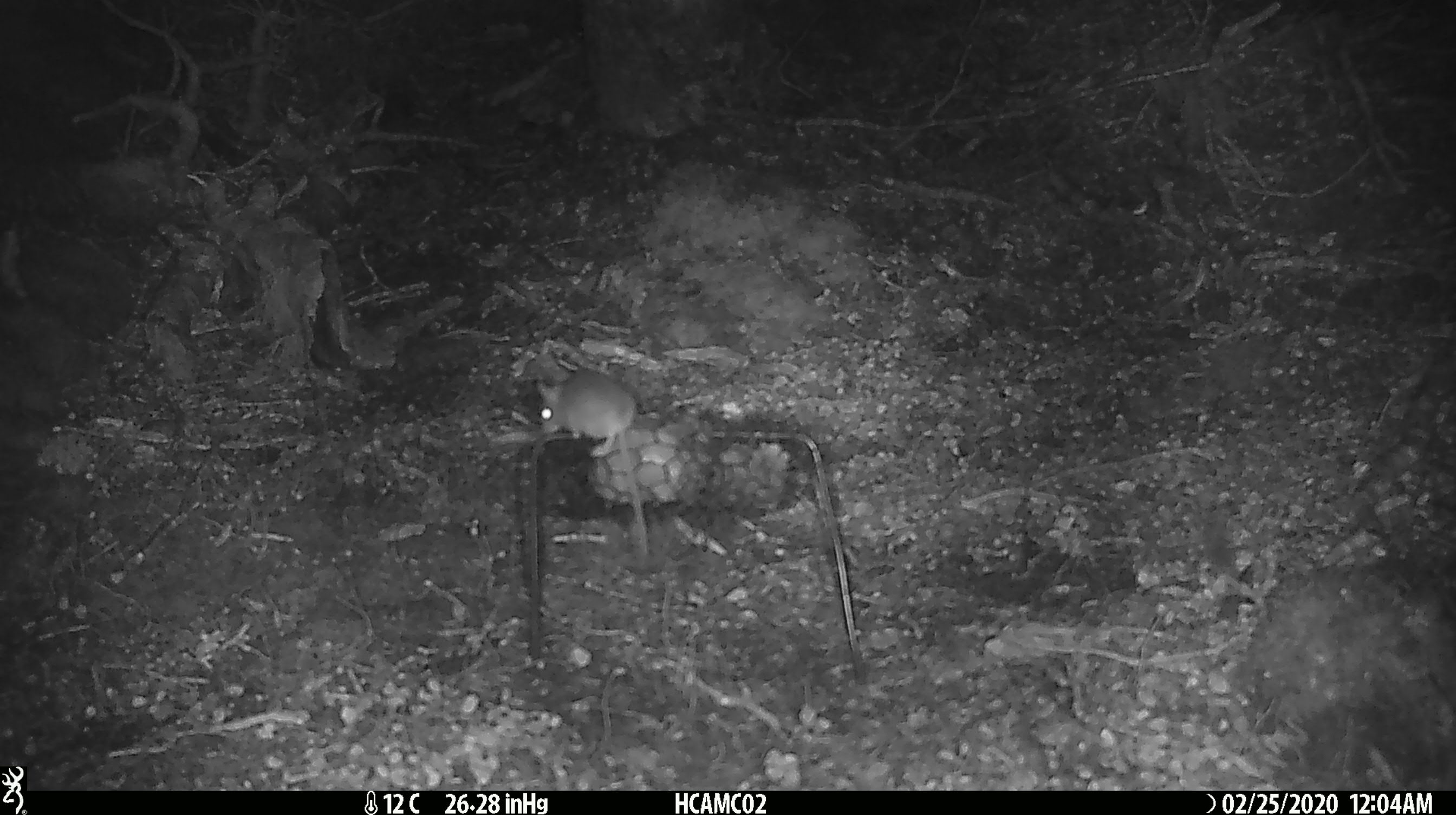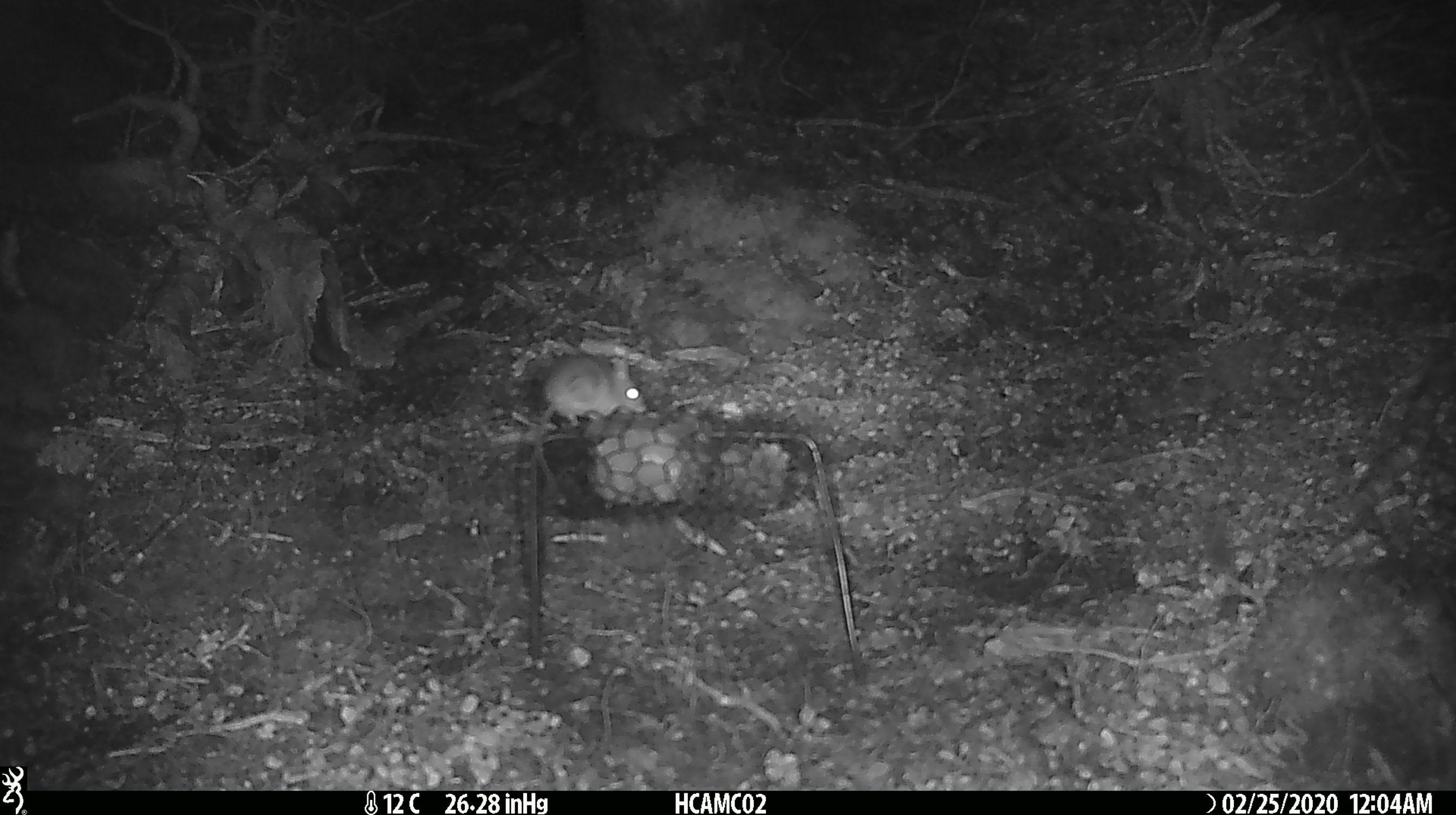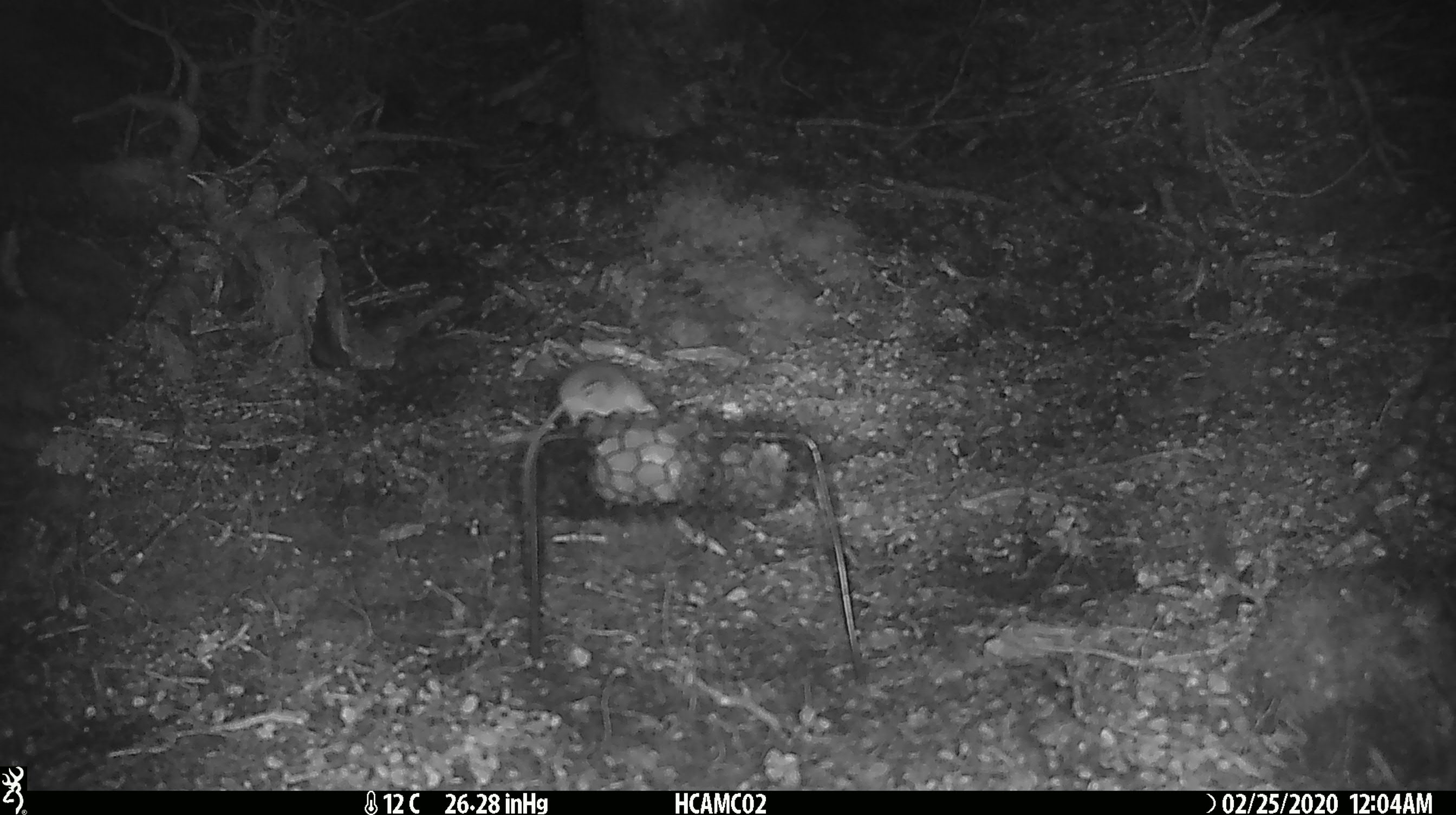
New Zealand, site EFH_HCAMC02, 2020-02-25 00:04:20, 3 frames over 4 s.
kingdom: Animalia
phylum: Chordata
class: Mammalia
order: Rodentia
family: Muridae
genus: Mus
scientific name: Mus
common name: mouse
Mouse (Mus).